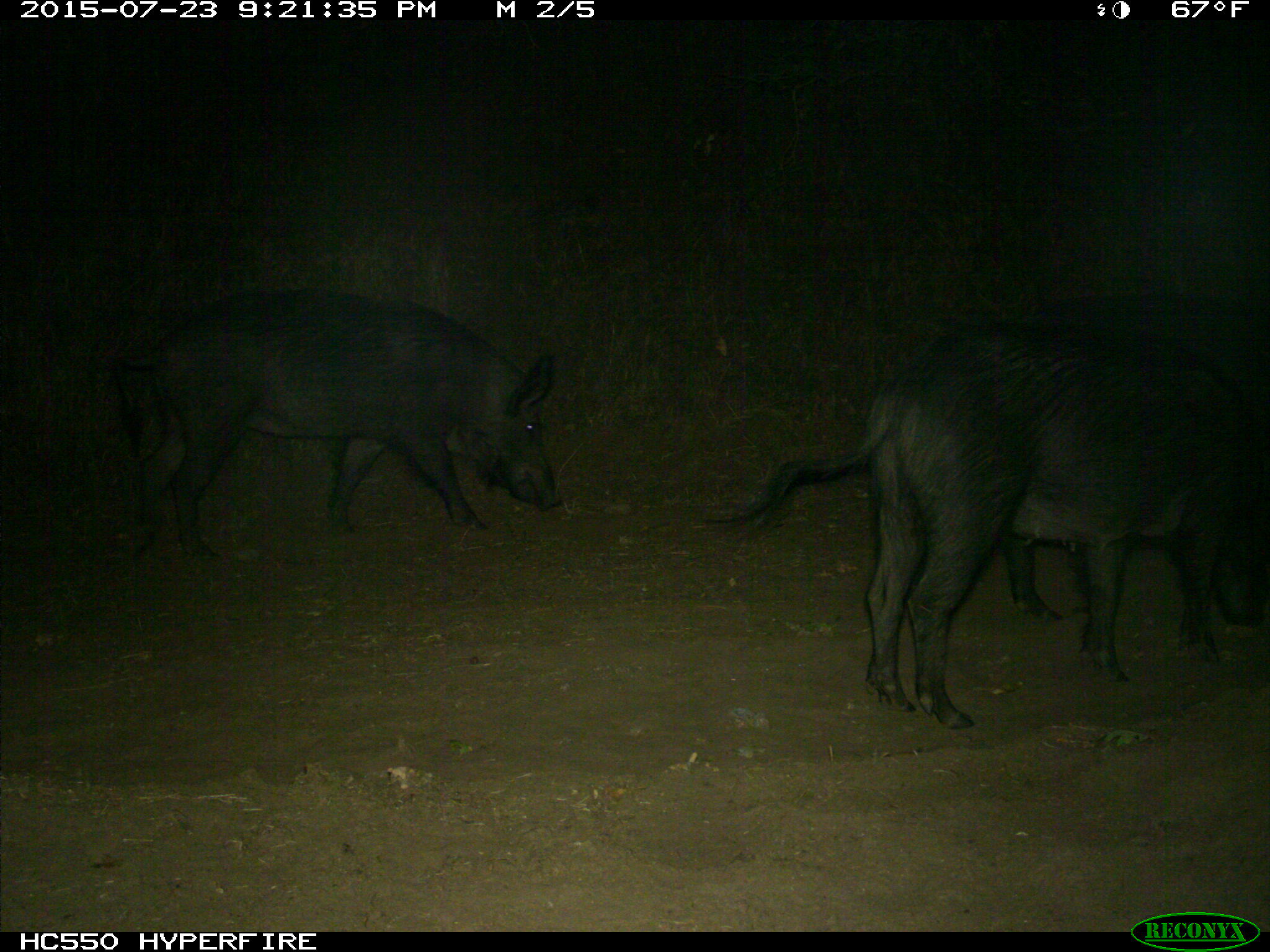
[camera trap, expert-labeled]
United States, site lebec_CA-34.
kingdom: Animalia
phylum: Chordata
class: Mammalia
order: Artiodactyla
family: Suidae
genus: Sus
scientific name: Sus scrofa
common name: wild boar